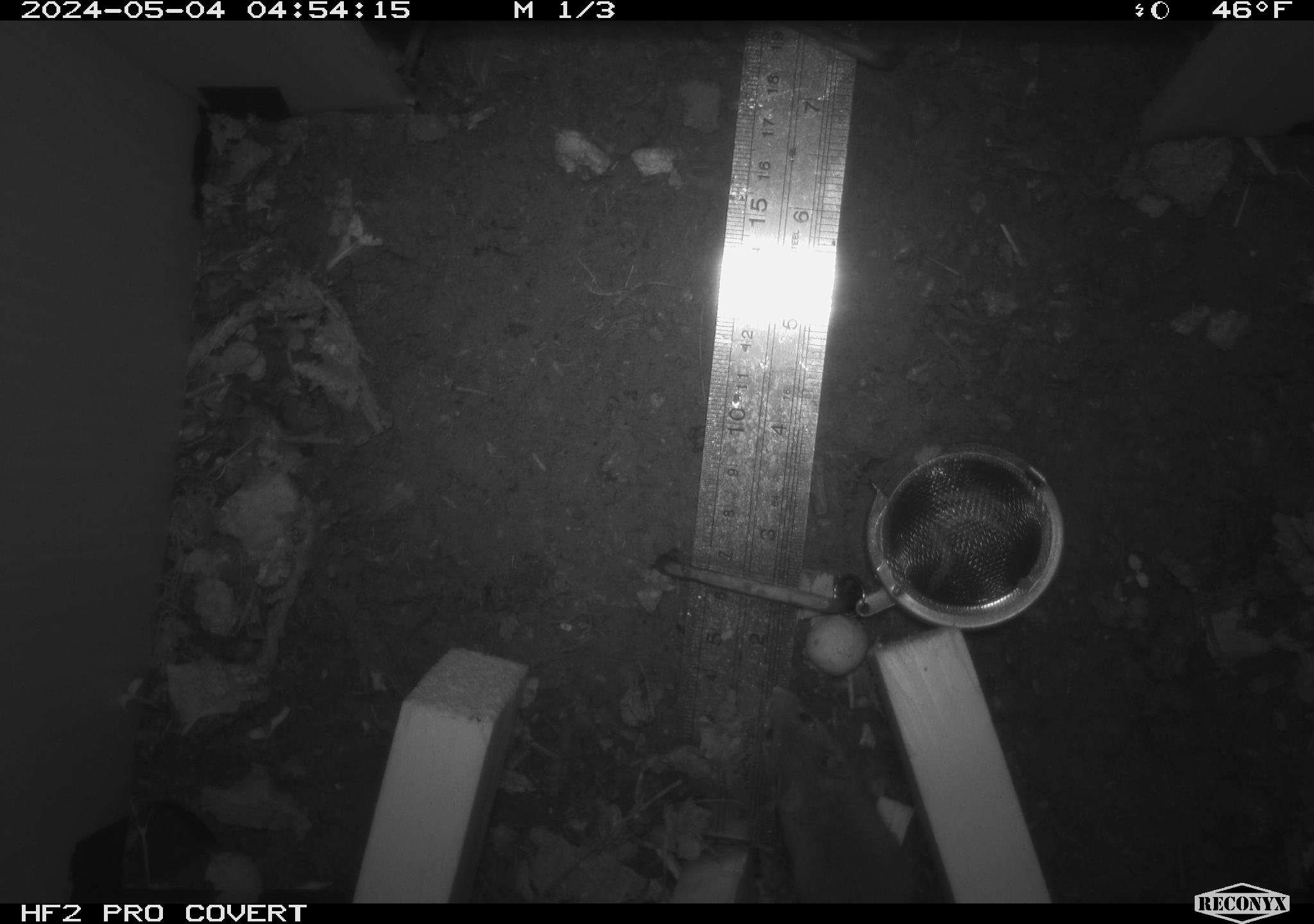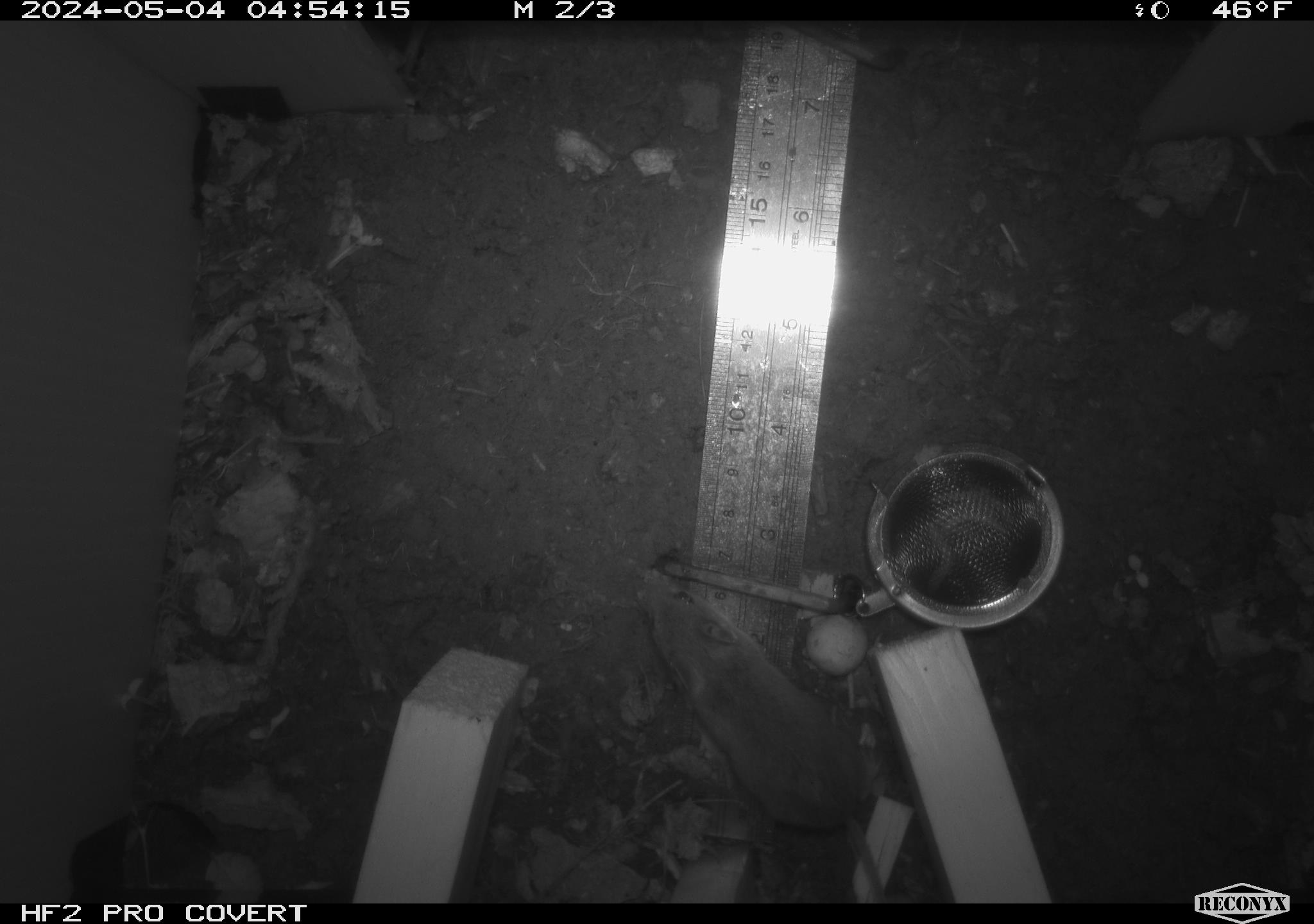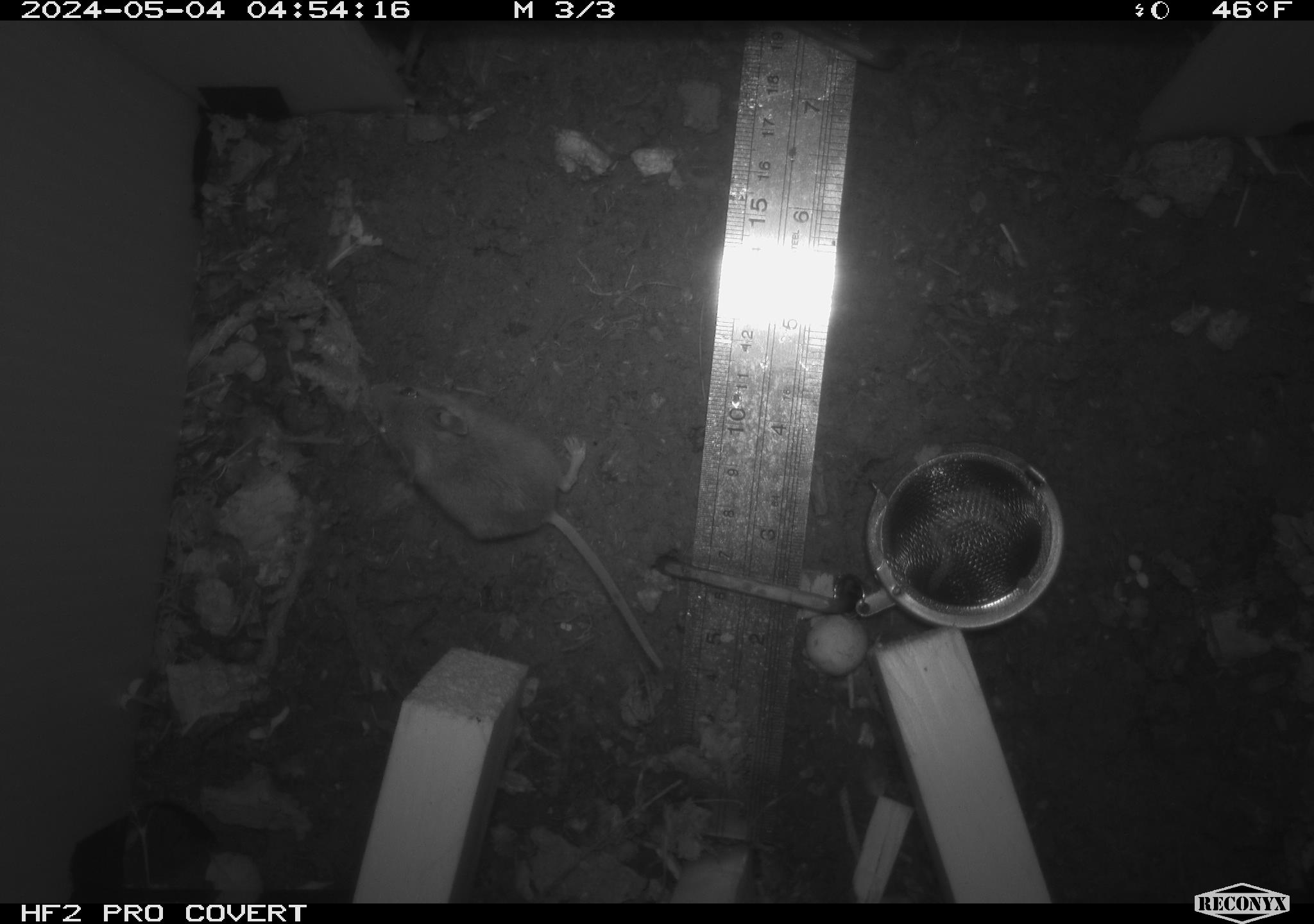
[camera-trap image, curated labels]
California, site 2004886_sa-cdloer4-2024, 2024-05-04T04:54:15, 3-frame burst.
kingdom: Animalia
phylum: Chordata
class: Mammalia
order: Rodentia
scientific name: Rodentia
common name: mouse species